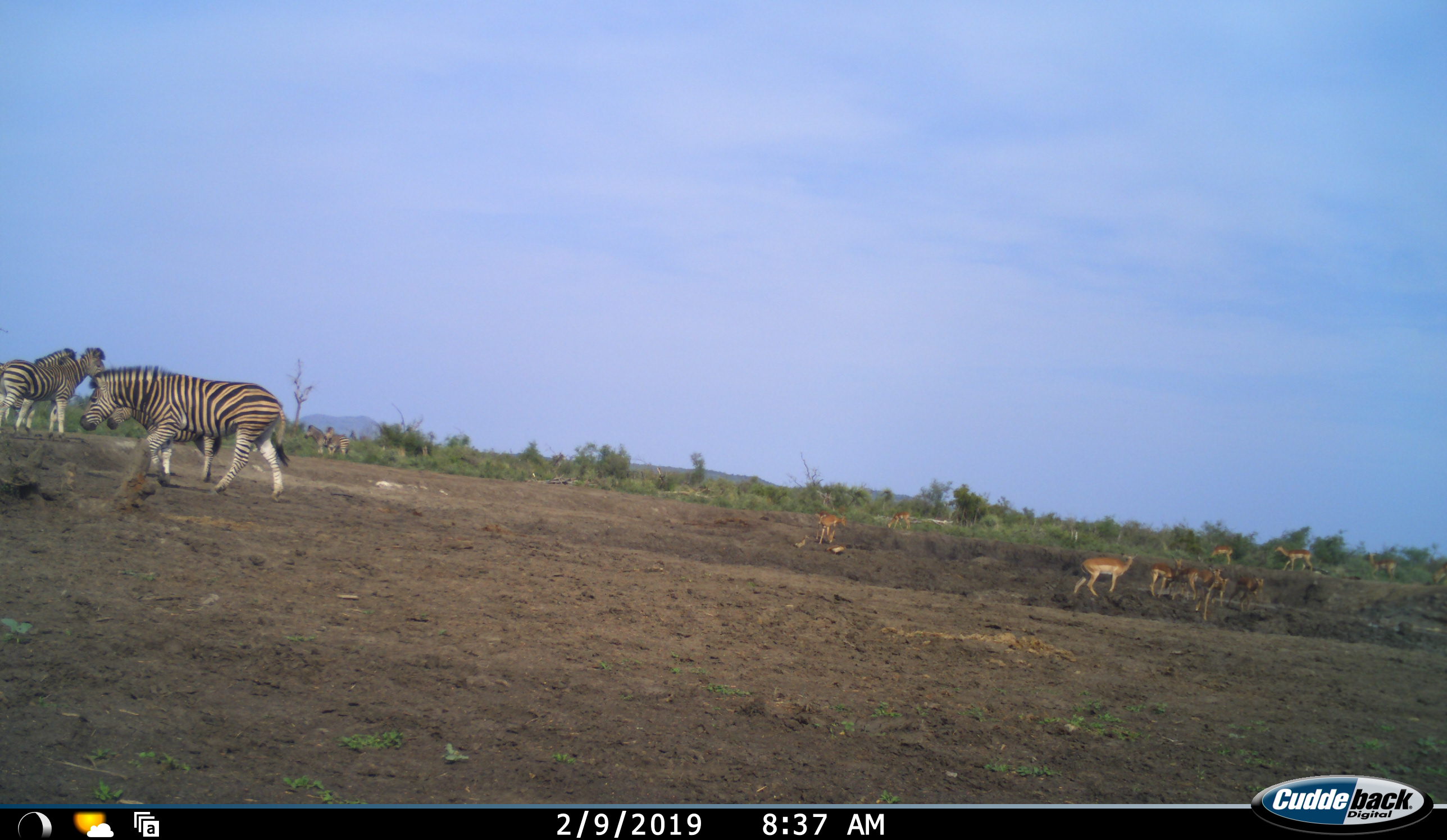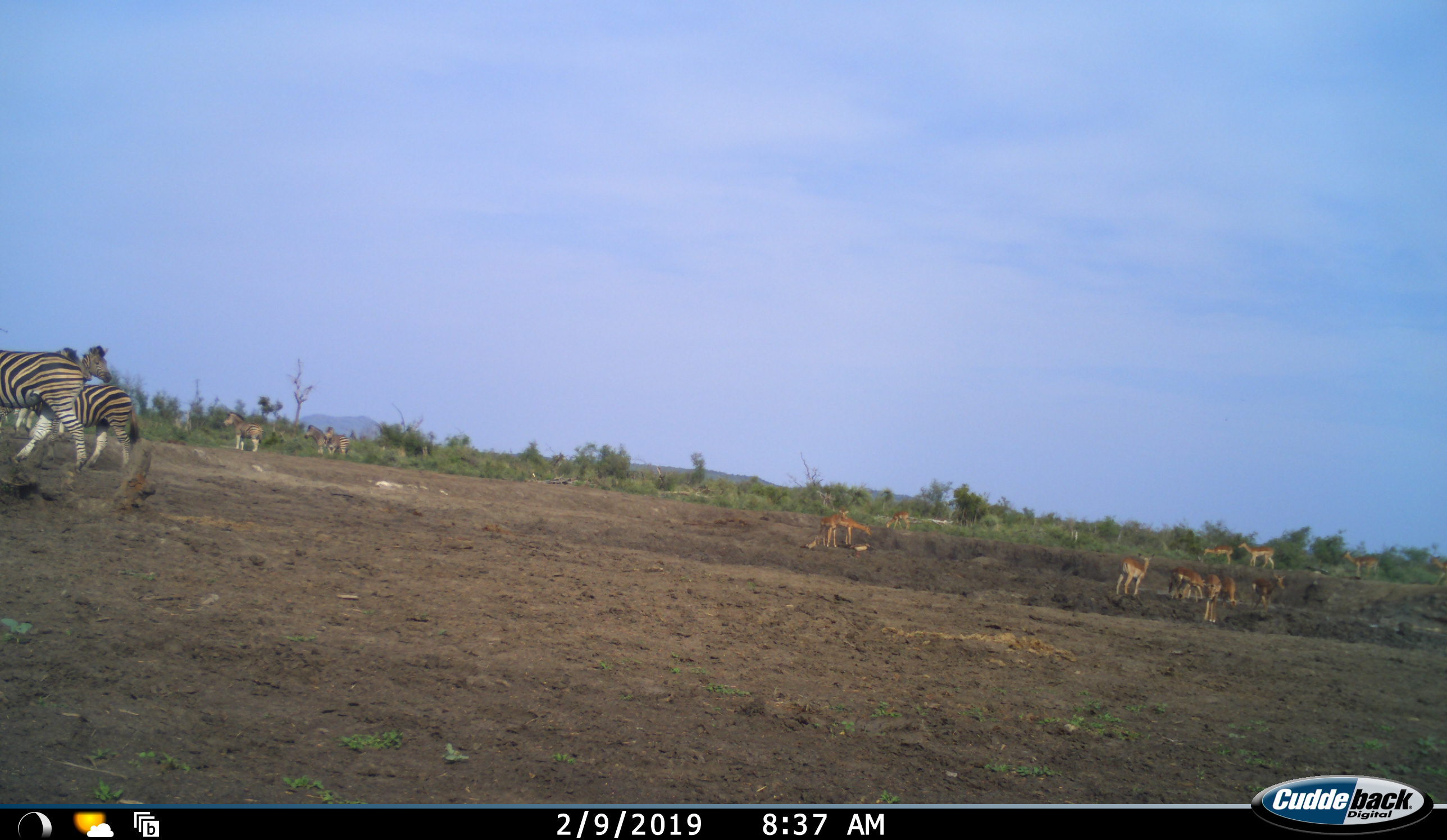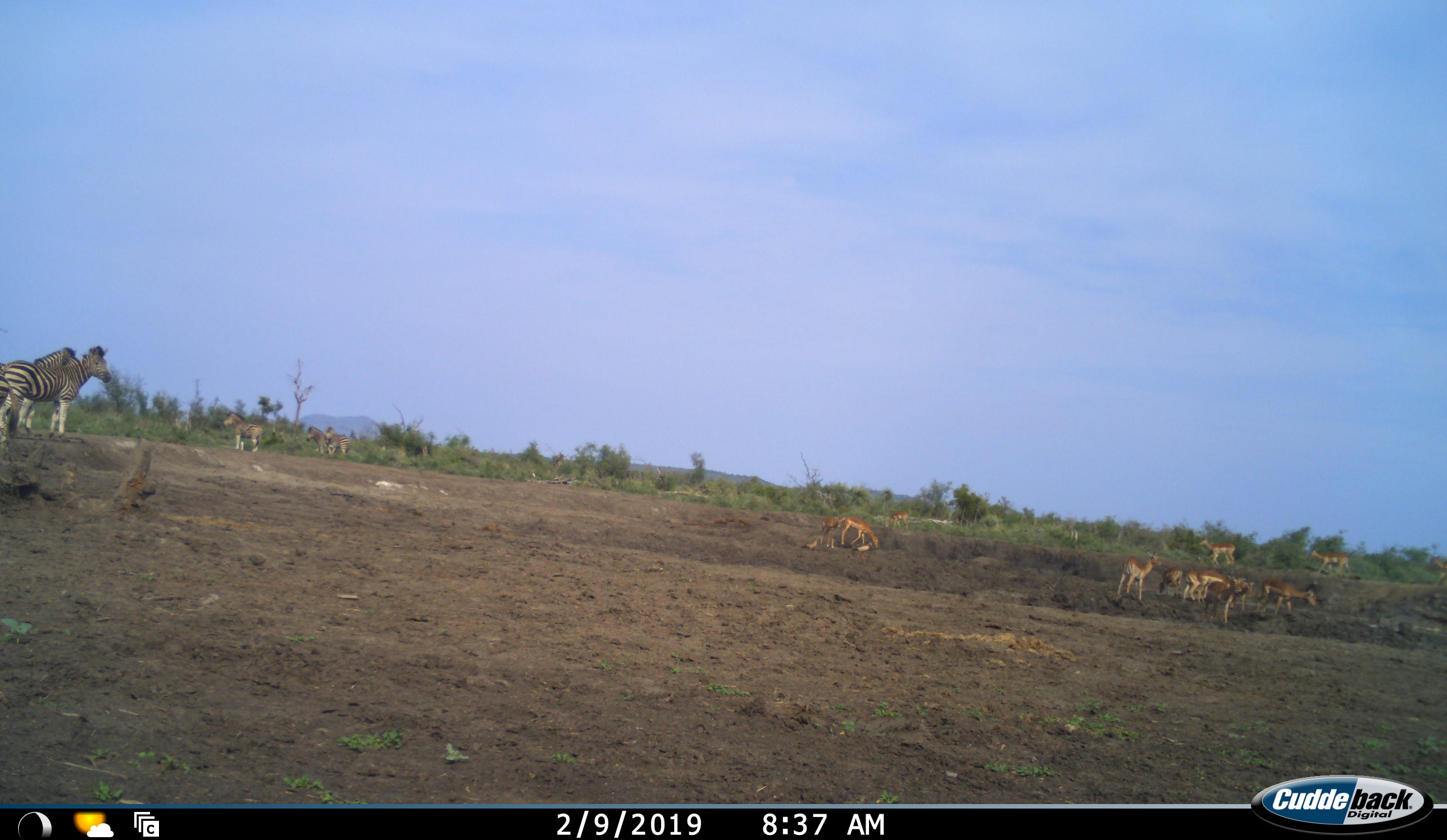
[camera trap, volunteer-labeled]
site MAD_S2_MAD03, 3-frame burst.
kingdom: Animalia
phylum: Chordata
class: Mammalia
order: Artiodactyla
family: Bovidae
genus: Aepyceros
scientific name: Aepyceros melampus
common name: impala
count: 11-50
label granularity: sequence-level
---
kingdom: Animalia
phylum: Chordata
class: Mammalia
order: Perissodactyla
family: Equidae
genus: Equus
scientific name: Equus quagga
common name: plains zebra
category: zebraplains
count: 6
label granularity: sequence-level